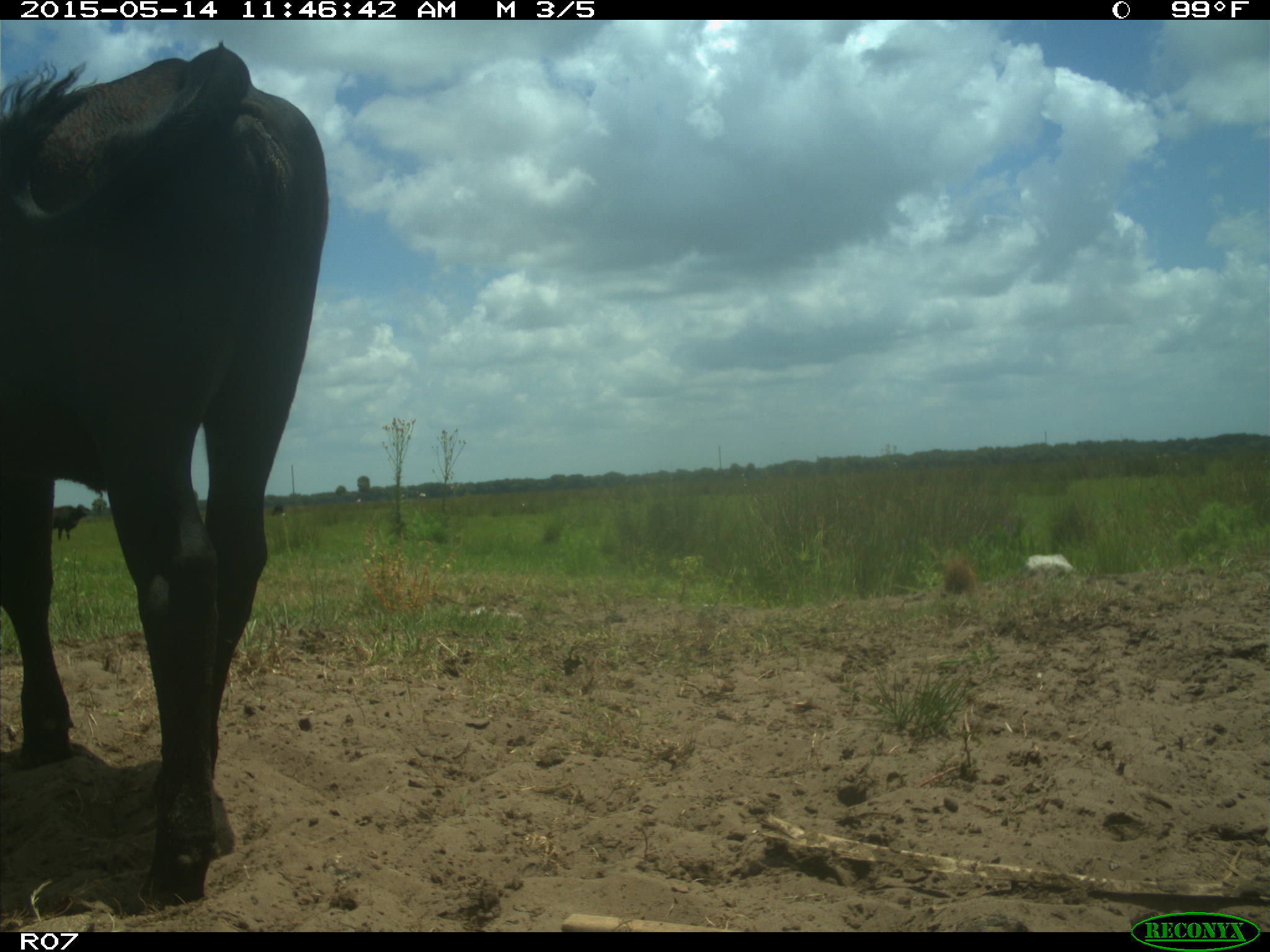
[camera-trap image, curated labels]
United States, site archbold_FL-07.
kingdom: Animalia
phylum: Chordata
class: Mammalia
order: Artiodactyla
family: Bovidae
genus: Bos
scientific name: Bos taurus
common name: domestic cow